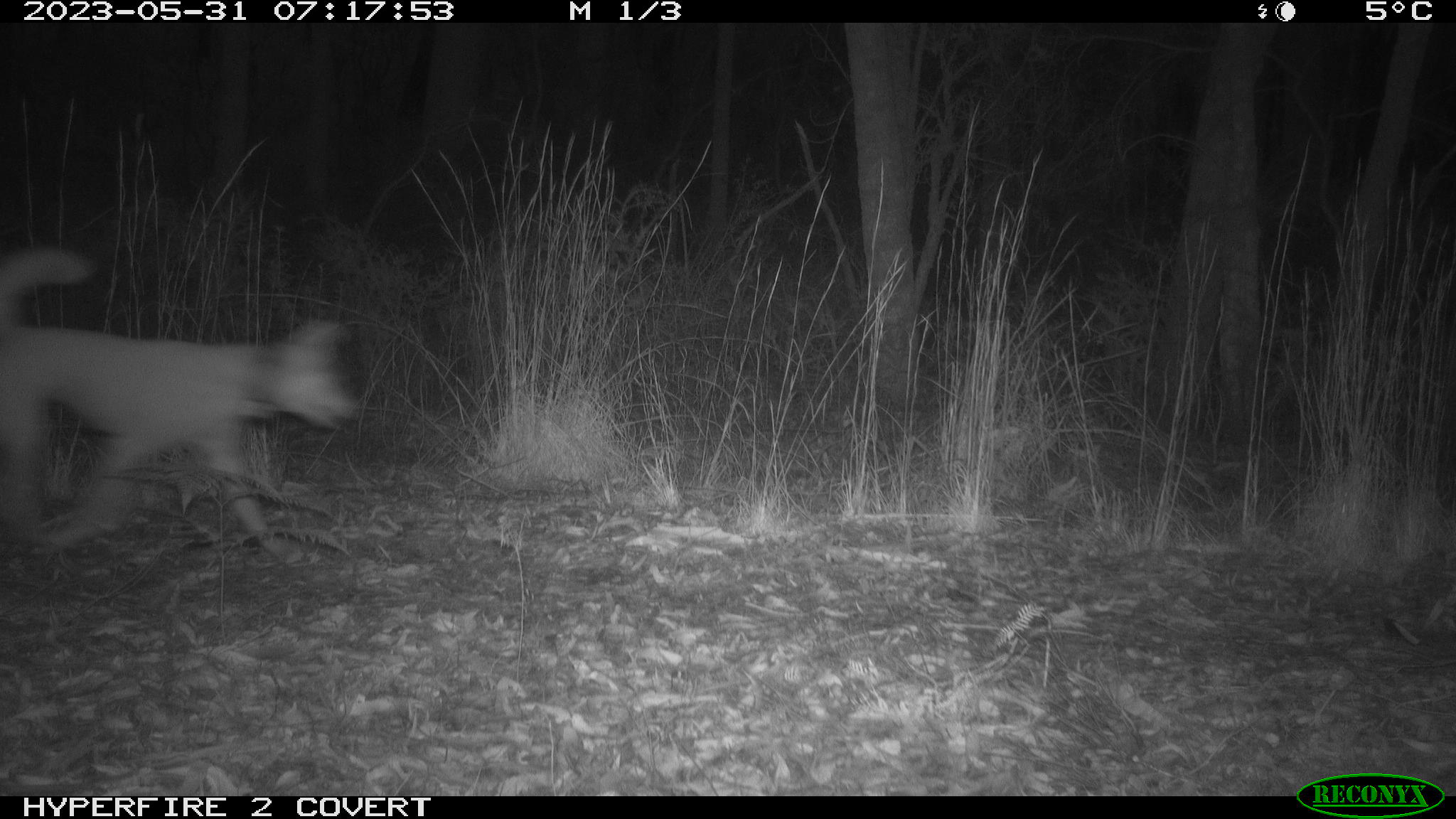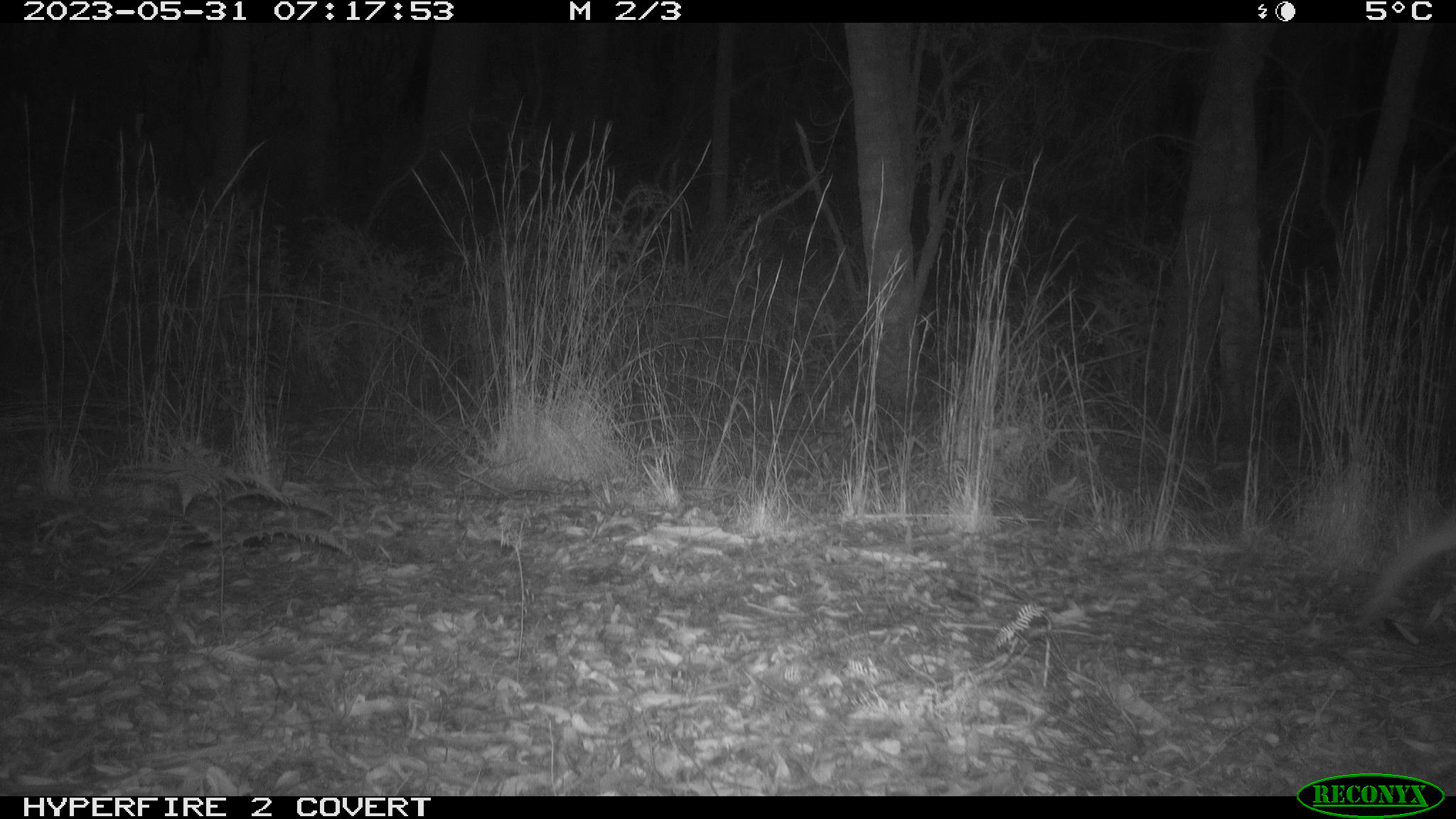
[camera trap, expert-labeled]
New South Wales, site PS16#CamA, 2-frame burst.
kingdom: Animalia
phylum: Chordata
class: Mammalia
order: Carnivora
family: Canidae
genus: Canis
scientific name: Canis familiaris dingo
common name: dingo